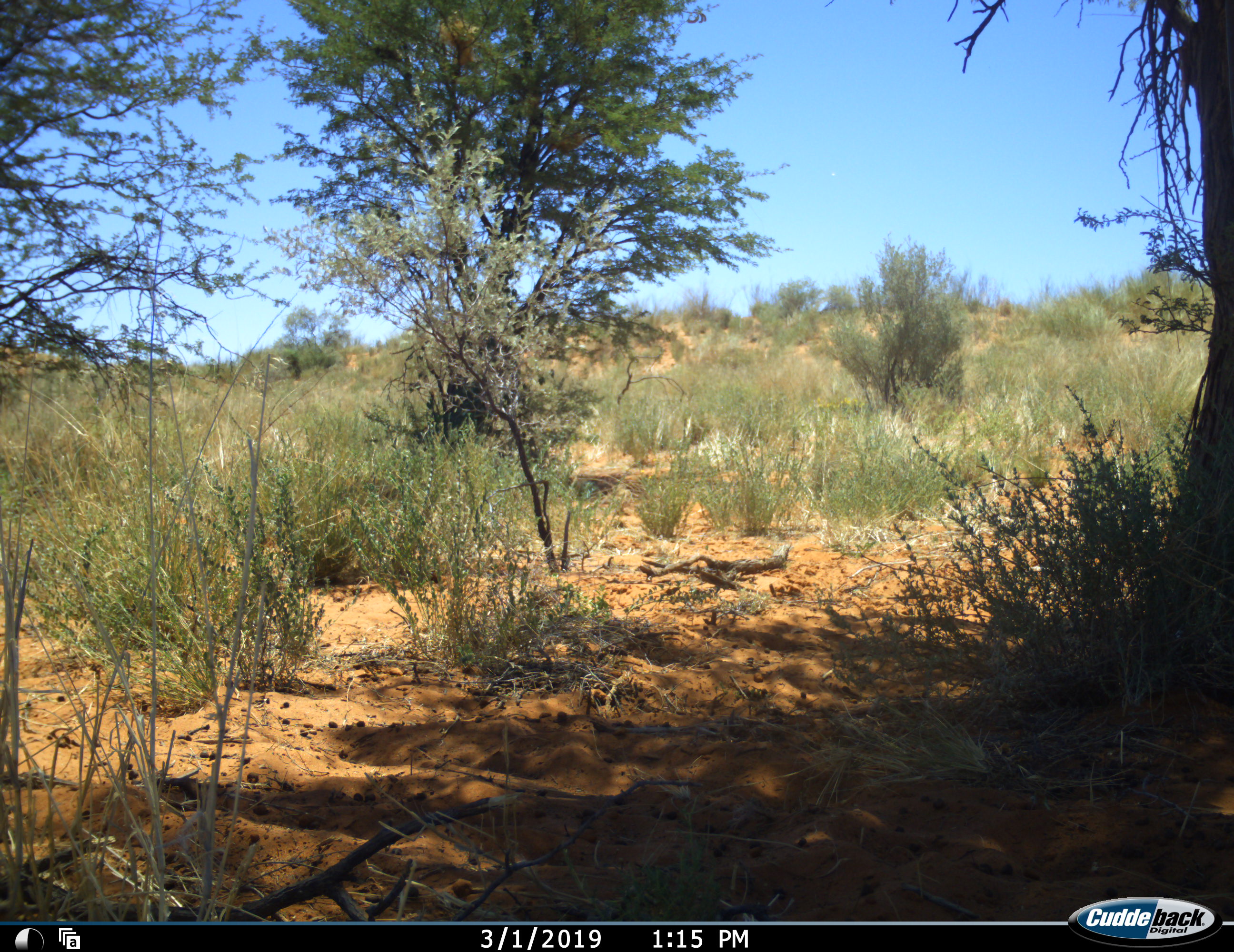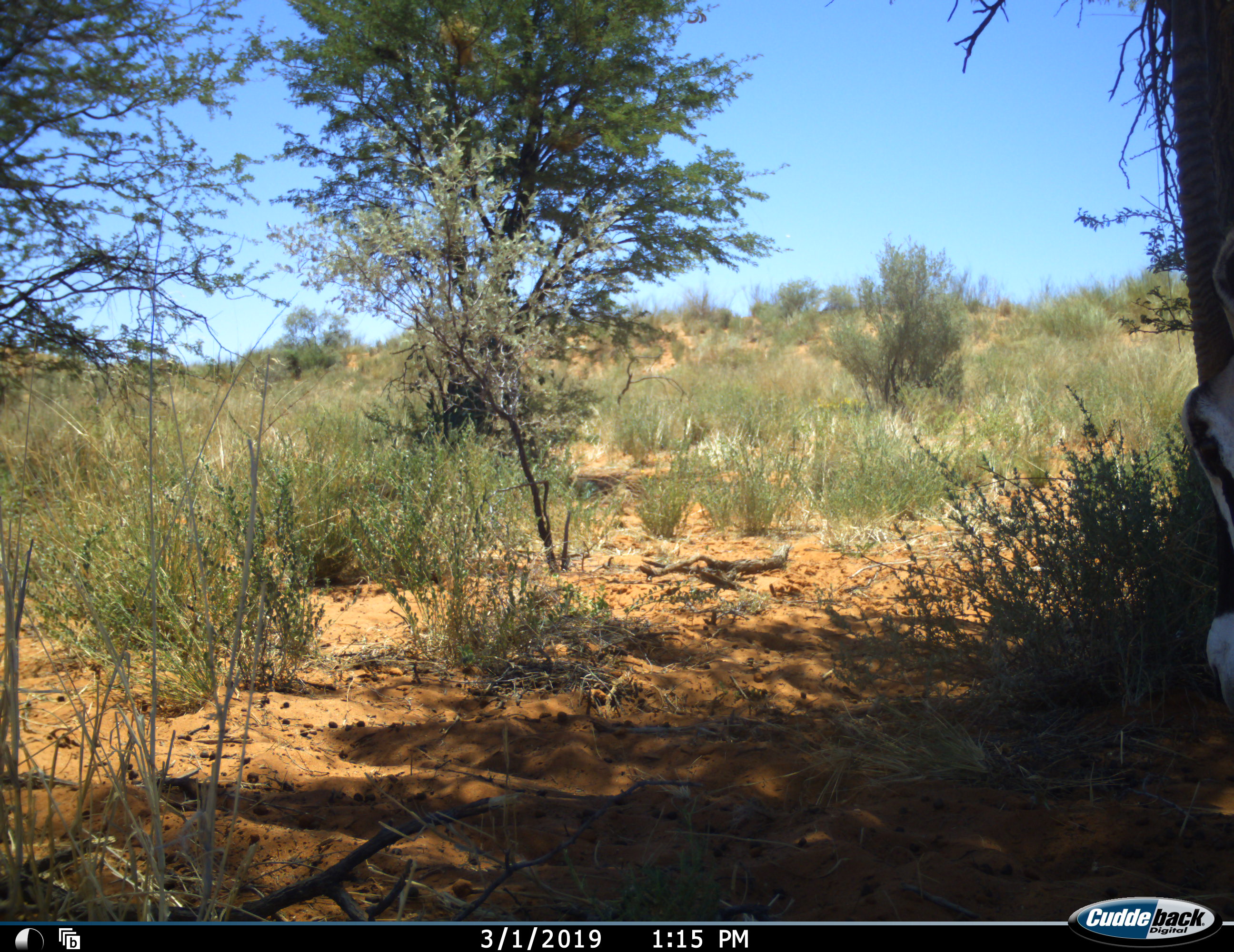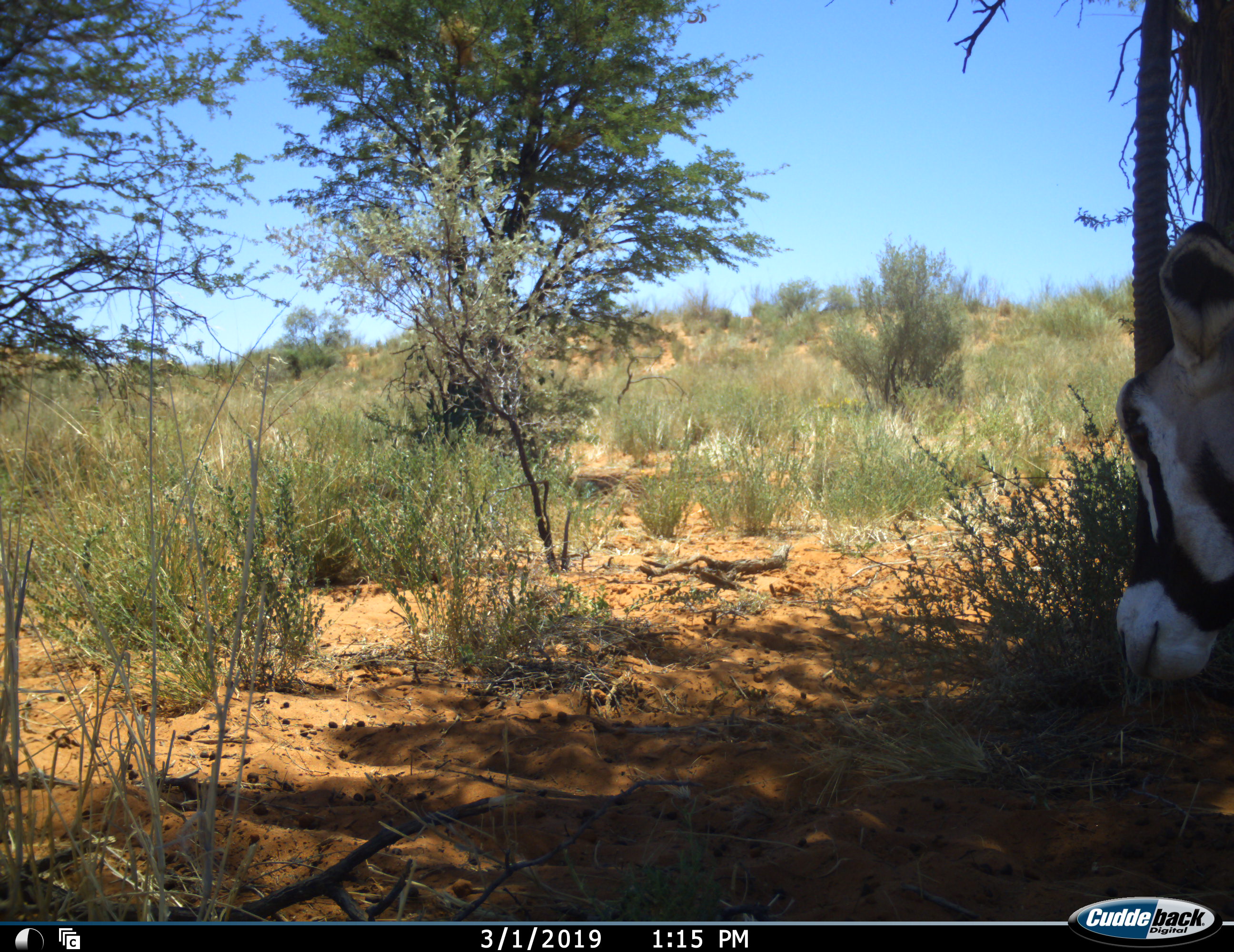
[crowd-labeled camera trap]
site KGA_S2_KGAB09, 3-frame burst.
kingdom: Animalia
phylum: Chordata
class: Mammalia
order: Artiodactyla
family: Bovidae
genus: Oryx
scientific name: Oryx gazella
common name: gemsbok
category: oryx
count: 1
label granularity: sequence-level